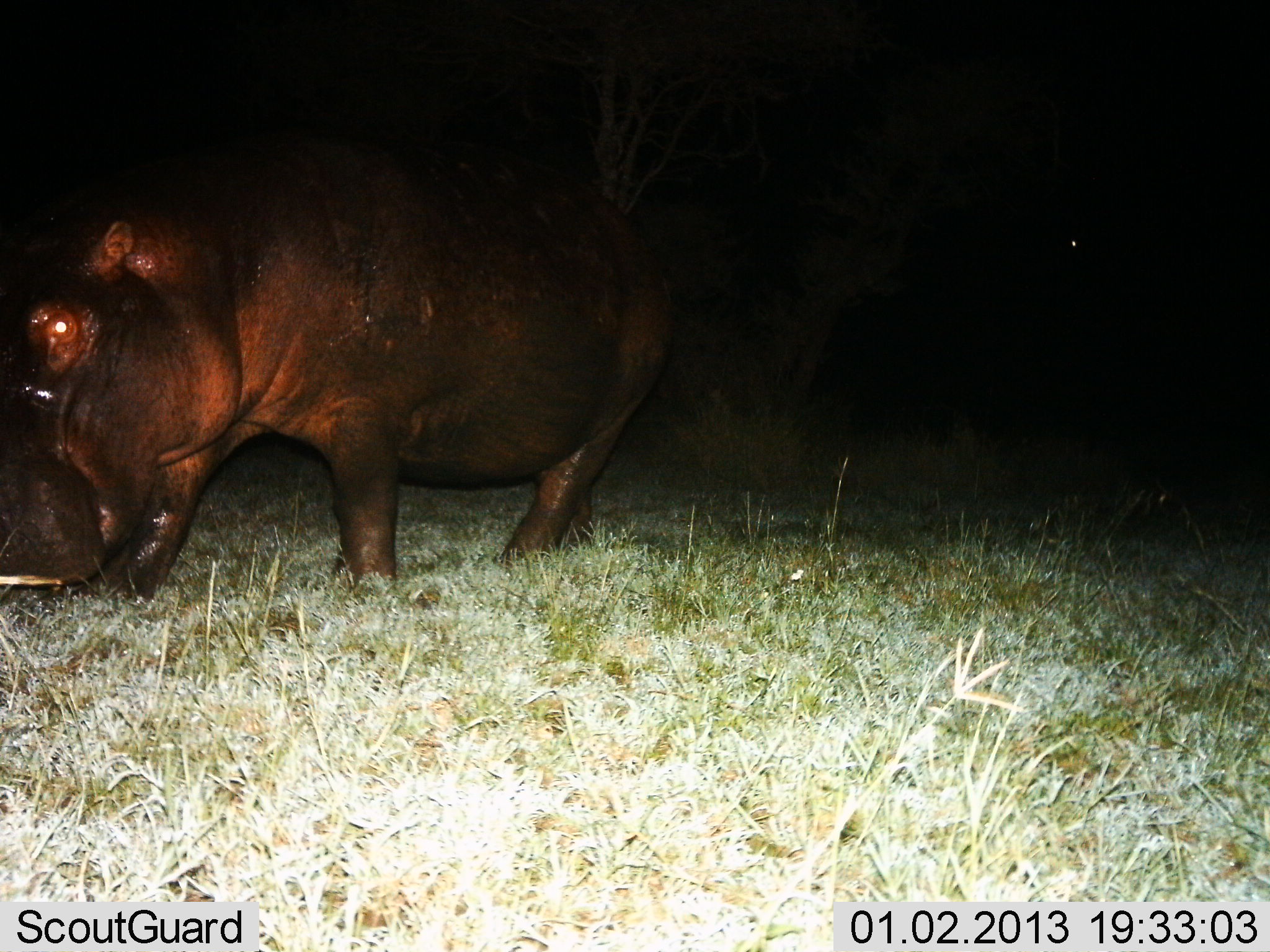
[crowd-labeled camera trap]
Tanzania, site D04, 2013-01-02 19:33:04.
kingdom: Animalia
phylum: Chordata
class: Mammalia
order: Artiodactyla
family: Hippopotamidae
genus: Hippopotamus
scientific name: Hippopotamus amphibius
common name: hippopotamus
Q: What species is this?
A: Hippopotamus (Hippopotamus amphibius).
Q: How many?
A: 1.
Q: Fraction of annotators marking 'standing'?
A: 39%.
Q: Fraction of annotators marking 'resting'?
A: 0%.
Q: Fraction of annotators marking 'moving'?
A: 25%.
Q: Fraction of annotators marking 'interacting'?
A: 0%.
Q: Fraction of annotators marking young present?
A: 0%.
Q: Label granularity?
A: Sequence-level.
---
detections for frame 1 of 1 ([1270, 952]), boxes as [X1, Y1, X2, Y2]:
animal: [1, 137, 665, 608]